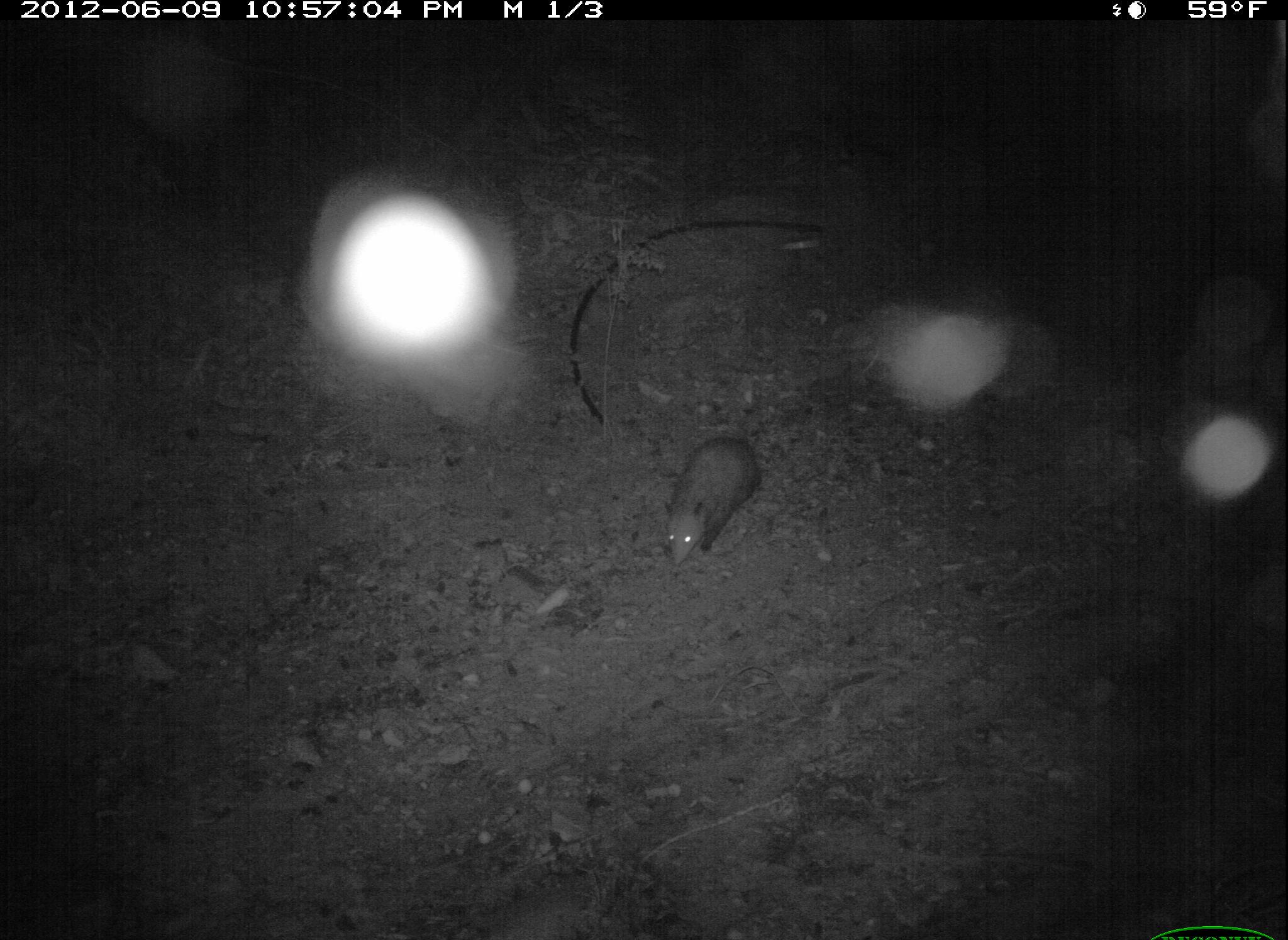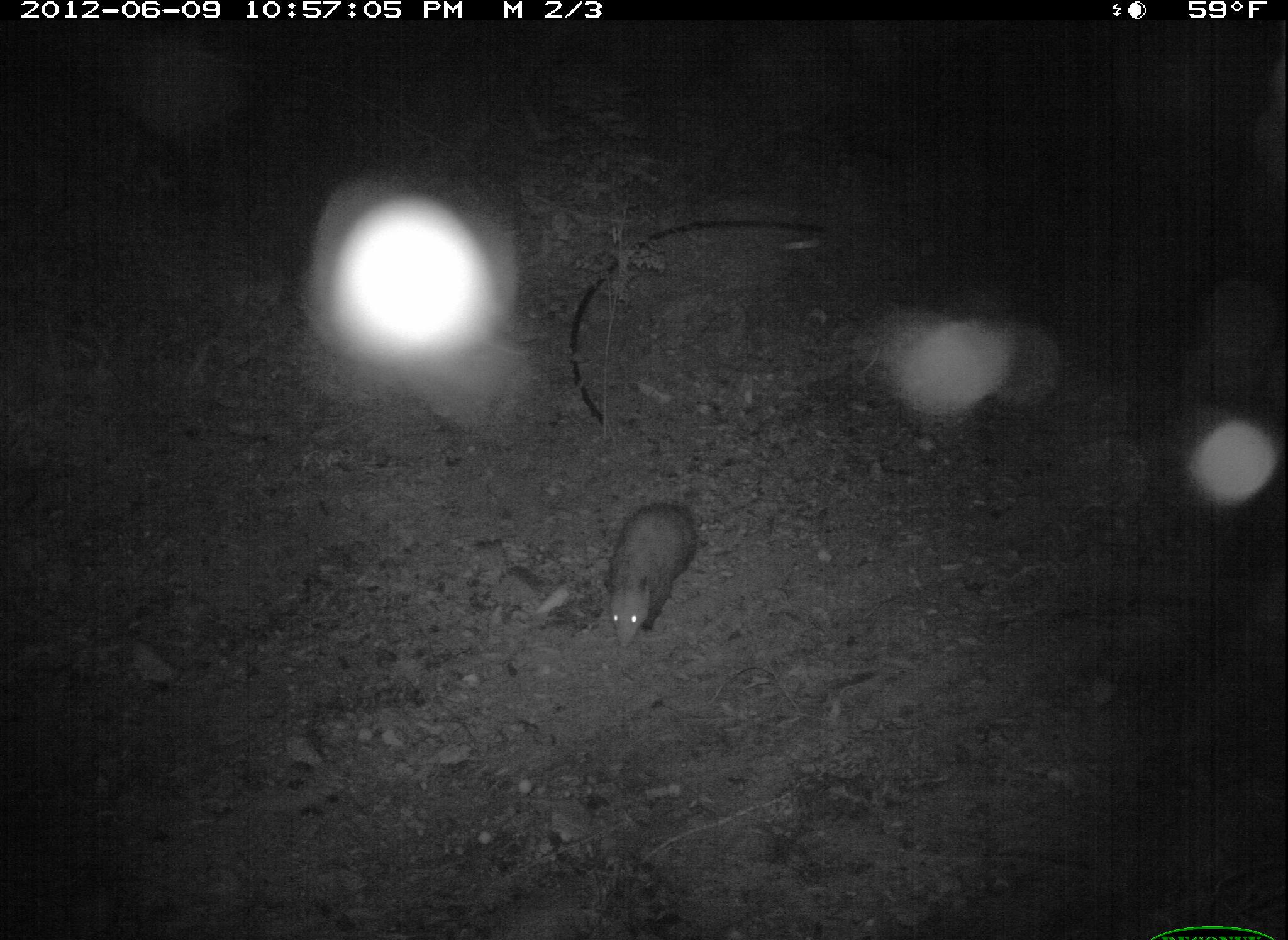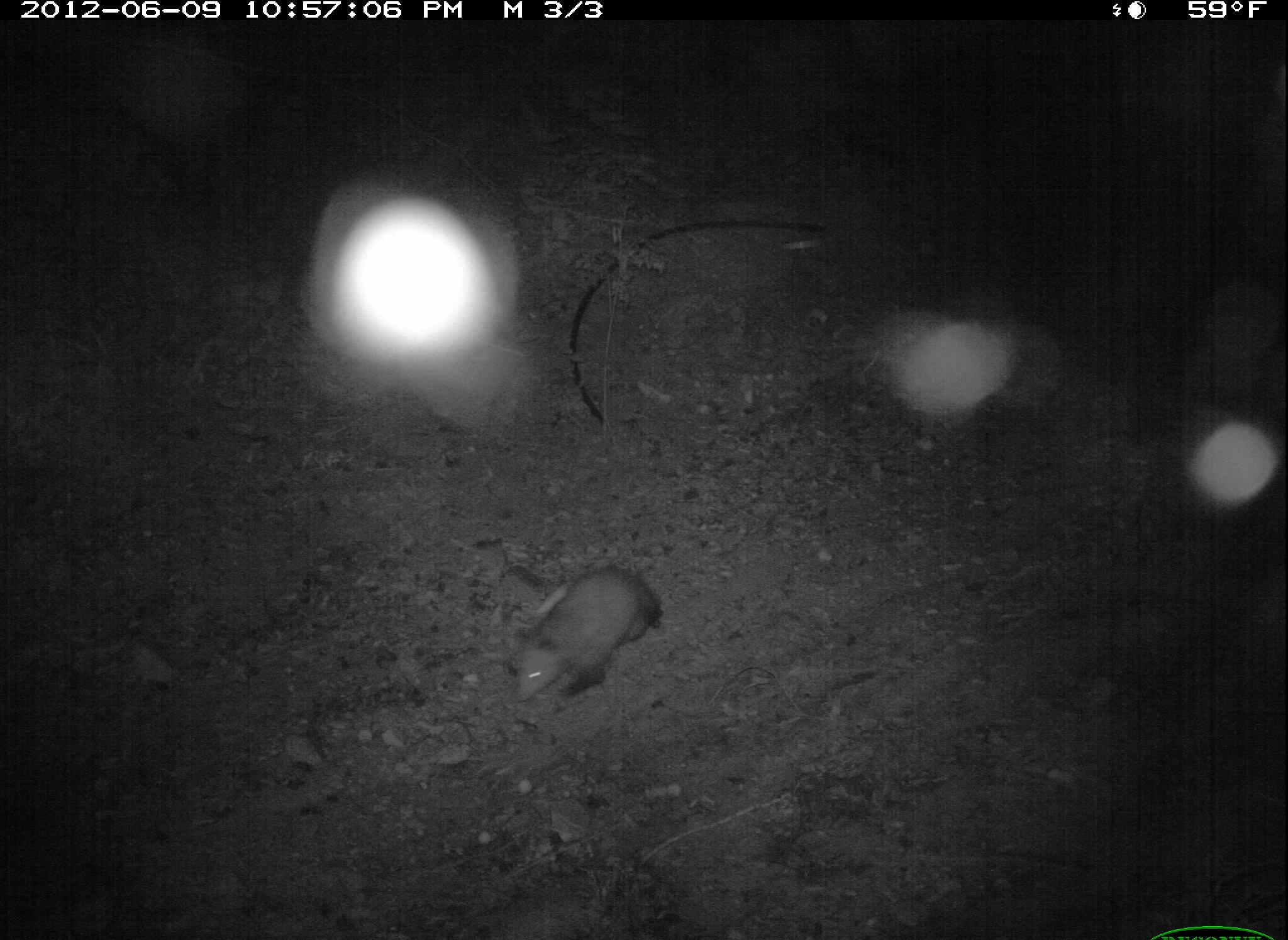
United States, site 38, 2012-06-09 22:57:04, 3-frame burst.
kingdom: Animalia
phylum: Chordata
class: Mammalia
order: Didelphimorphia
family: Didelphidae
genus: Didelphis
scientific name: Didelphis virginiana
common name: virginia opossum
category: opossum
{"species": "opossum (virginia opossum) (Didelphis virginiana)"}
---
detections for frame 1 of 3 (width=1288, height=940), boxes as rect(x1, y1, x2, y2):
opossum: rect(665, 401, 765, 594)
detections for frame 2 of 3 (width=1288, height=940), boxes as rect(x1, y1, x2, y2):
opossum: rect(591, 485, 708, 656)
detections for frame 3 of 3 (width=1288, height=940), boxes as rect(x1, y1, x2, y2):
opossum: rect(499, 540, 667, 718)